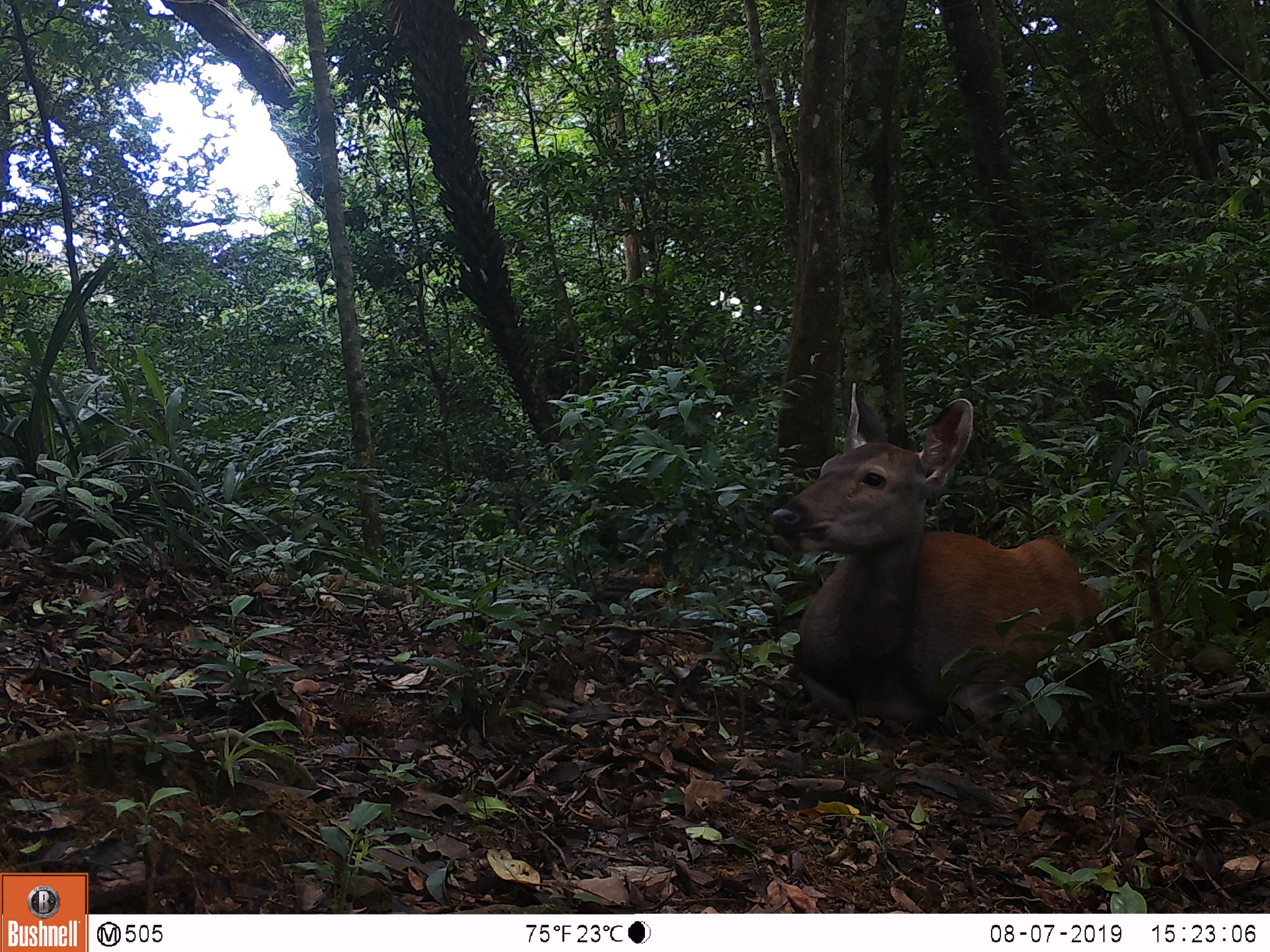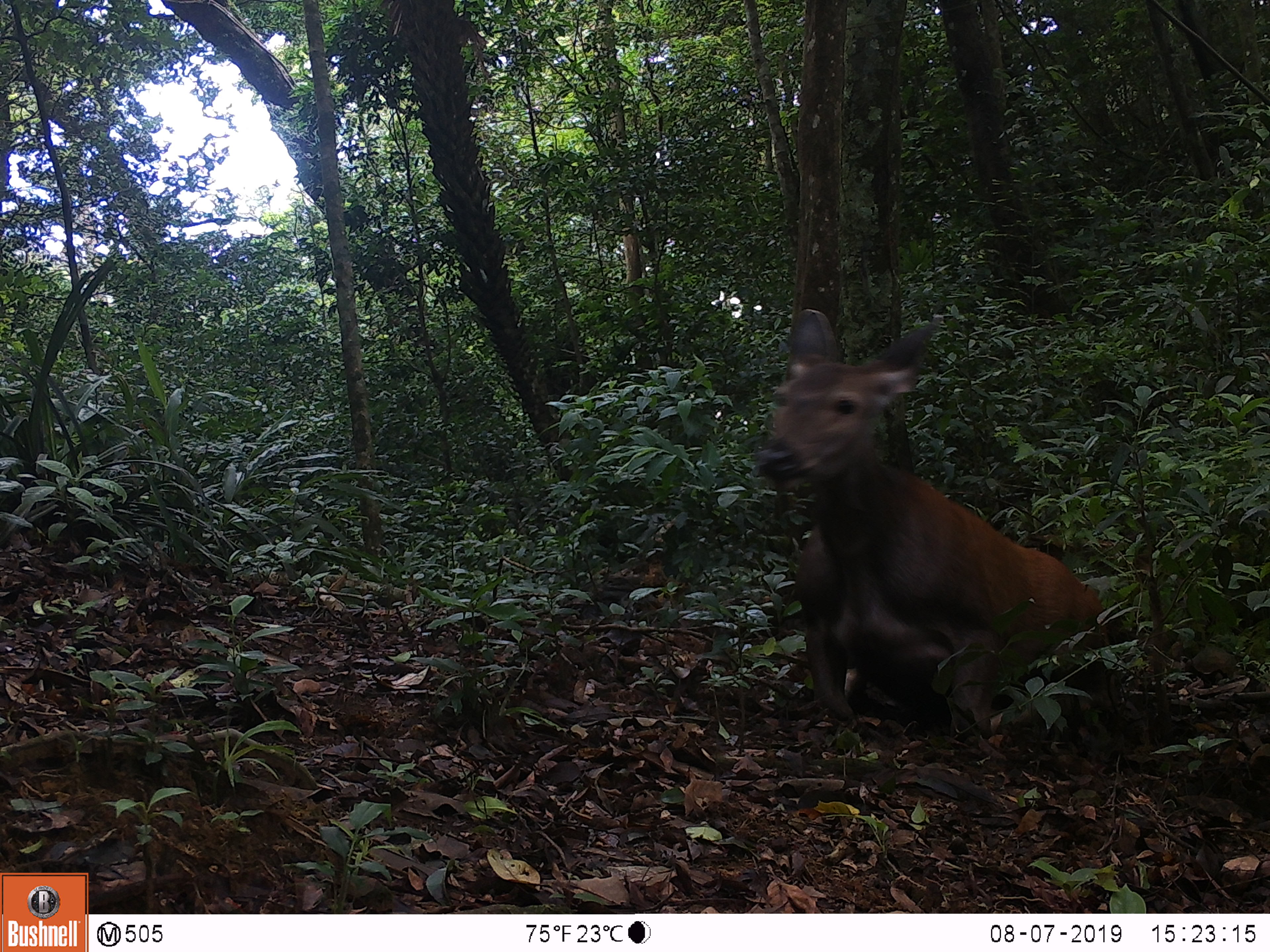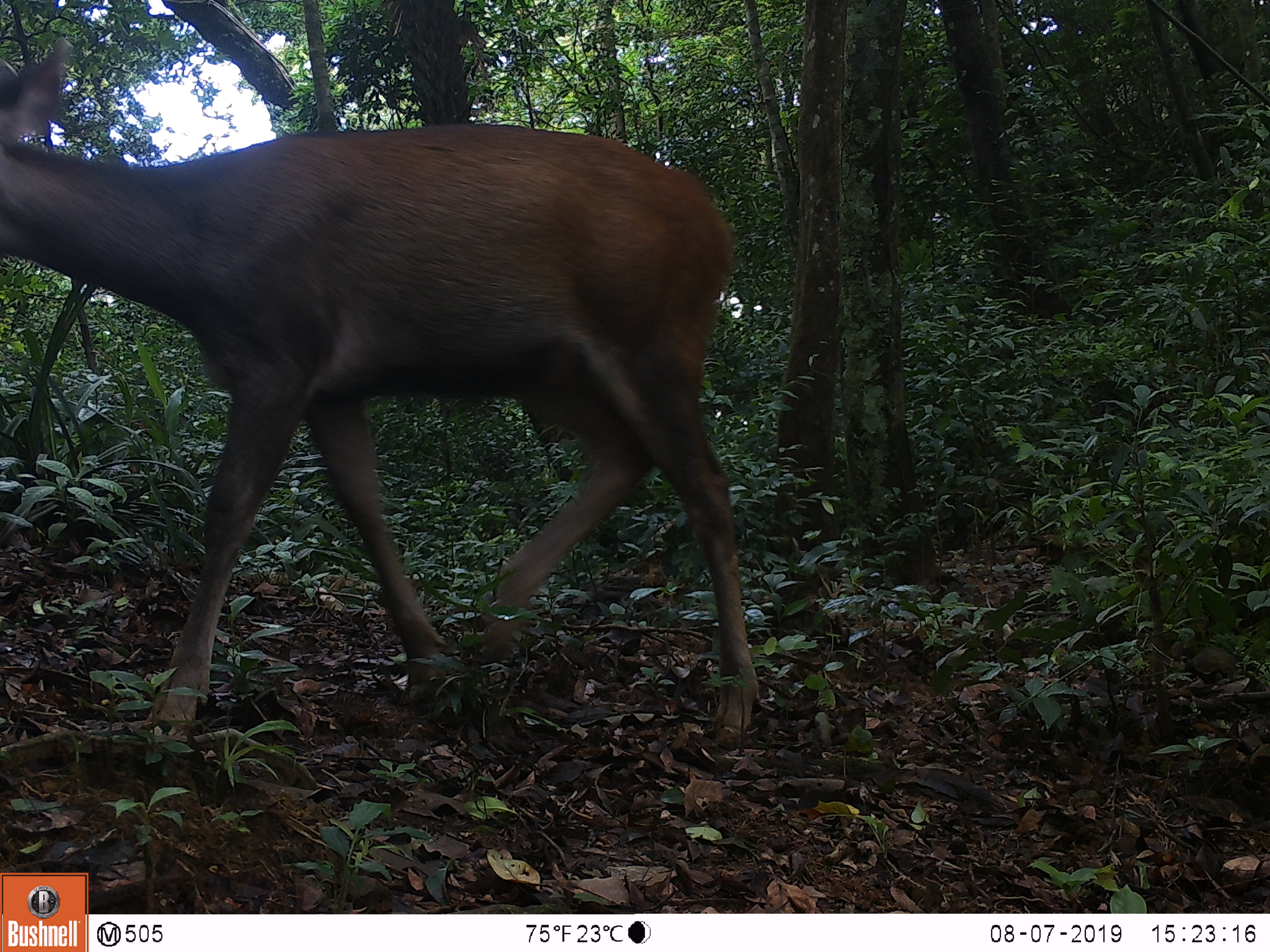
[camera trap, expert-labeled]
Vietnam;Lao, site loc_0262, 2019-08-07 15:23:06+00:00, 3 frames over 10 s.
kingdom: Animalia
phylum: Chordata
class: Mammalia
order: Artiodactyla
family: Cervidae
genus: Rusa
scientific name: Rusa unicolor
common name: sambar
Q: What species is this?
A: Sambar (Rusa unicolor).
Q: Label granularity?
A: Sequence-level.